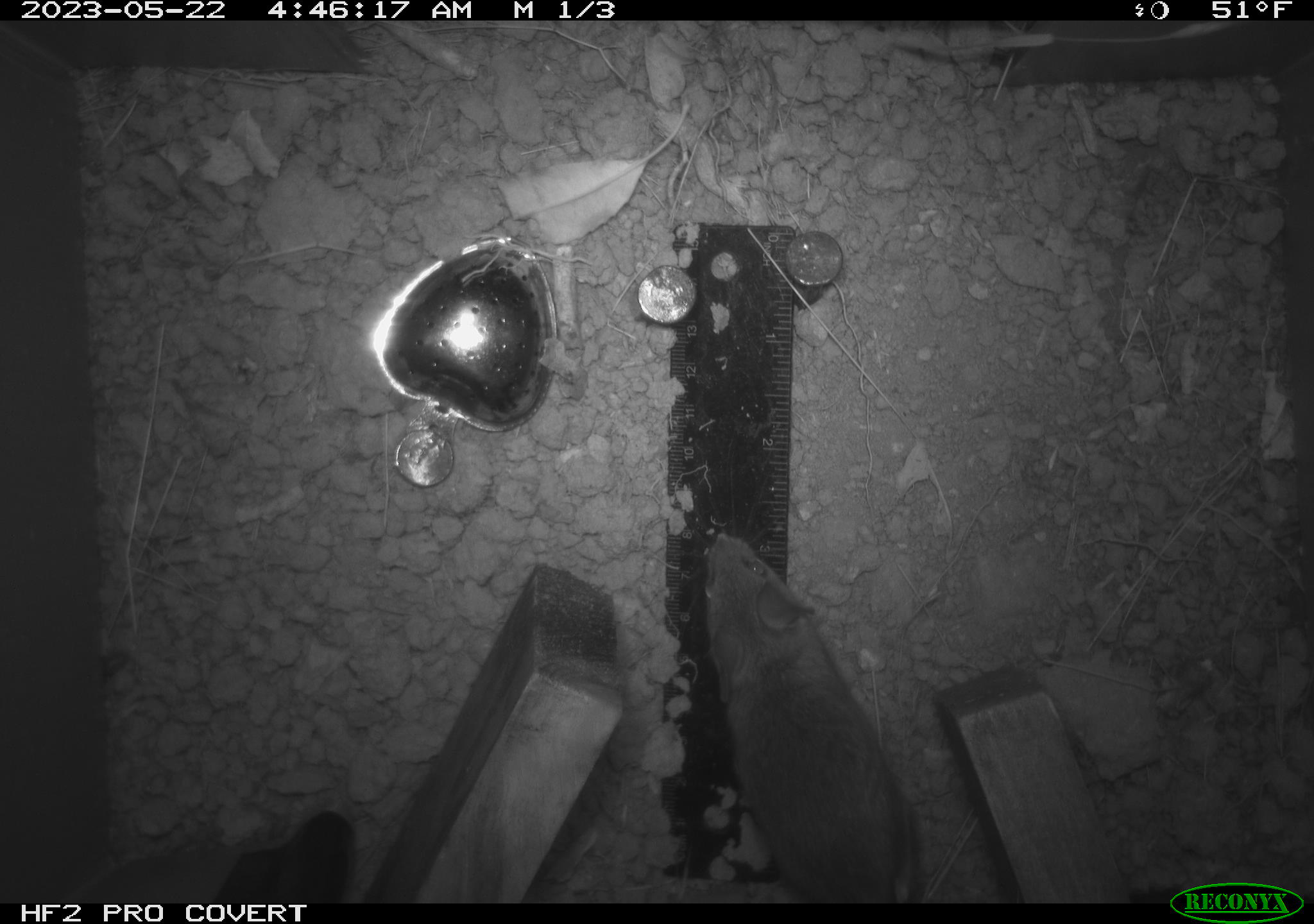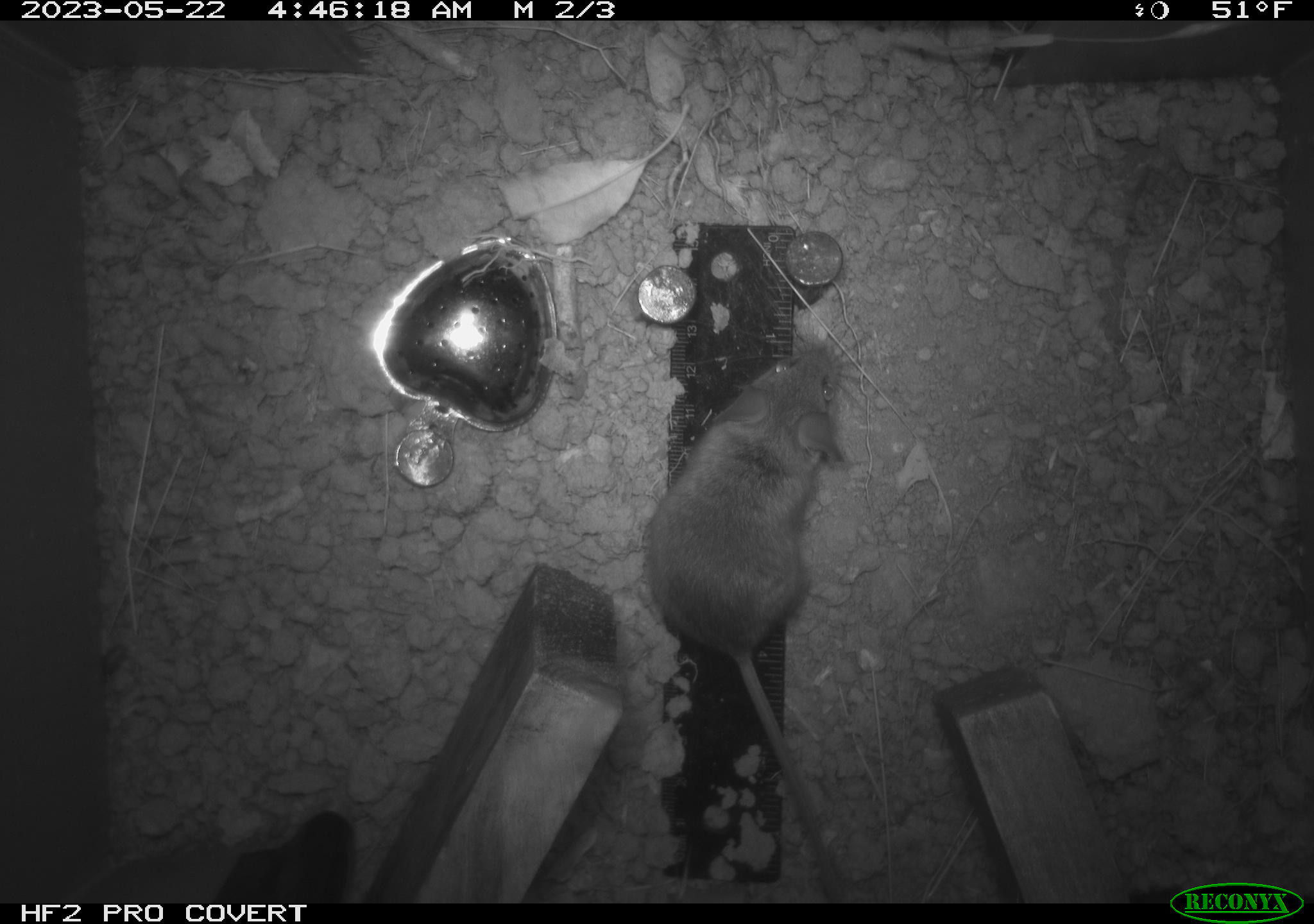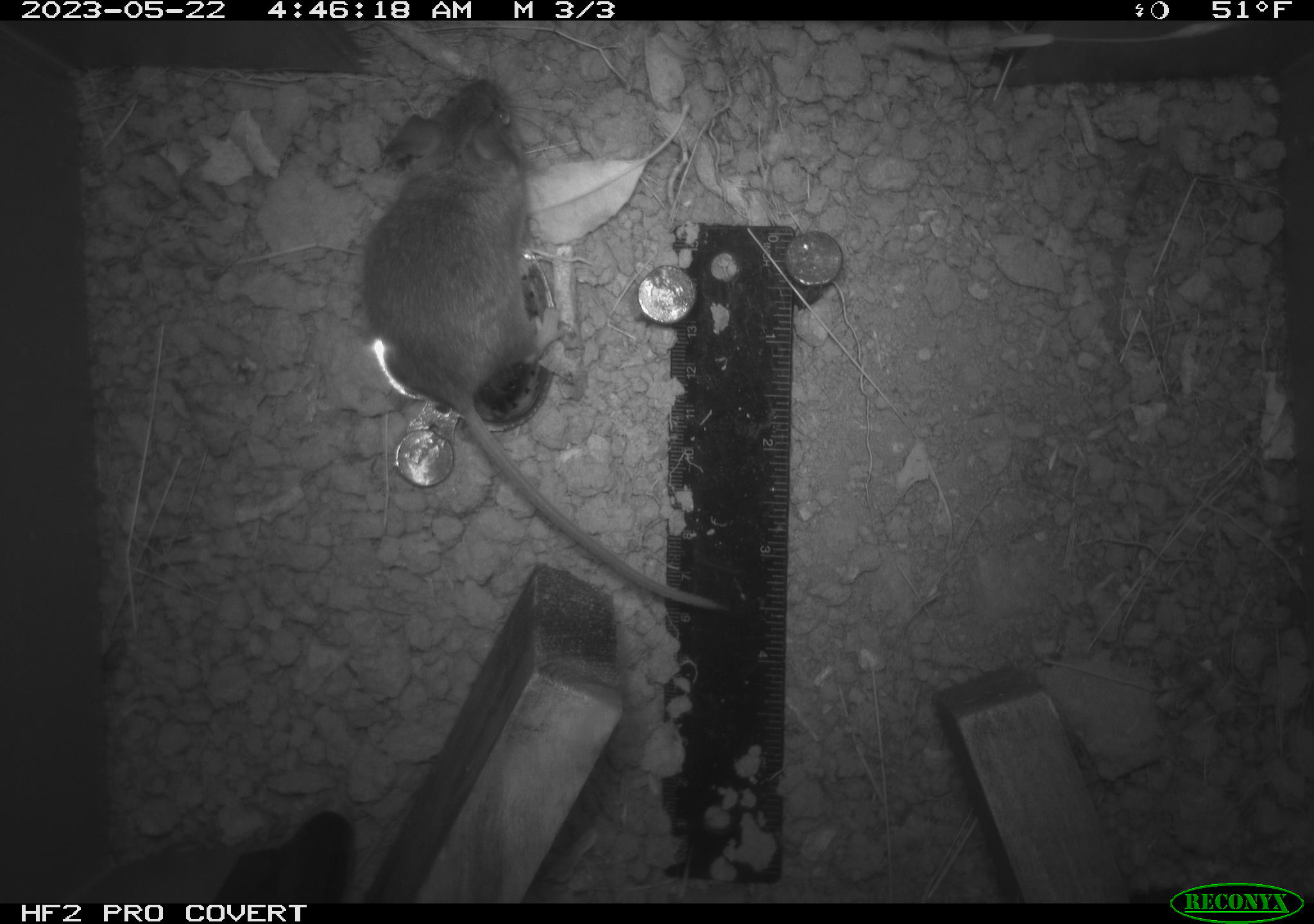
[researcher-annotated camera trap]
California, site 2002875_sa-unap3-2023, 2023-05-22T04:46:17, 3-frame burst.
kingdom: Animalia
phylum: Chordata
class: Mammalia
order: Rodentia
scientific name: Rodentia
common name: mouse species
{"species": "mouse species (Rodentia)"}